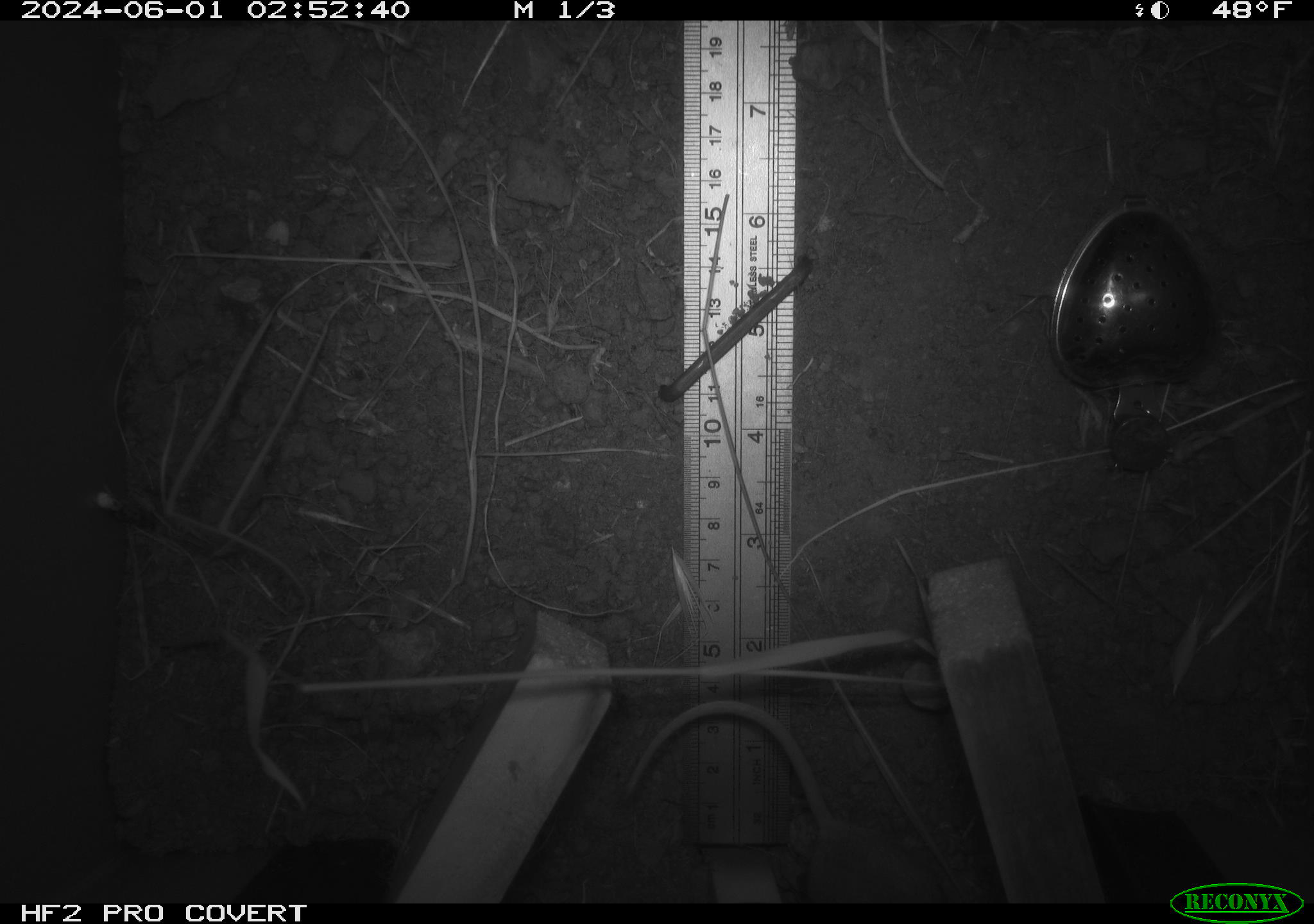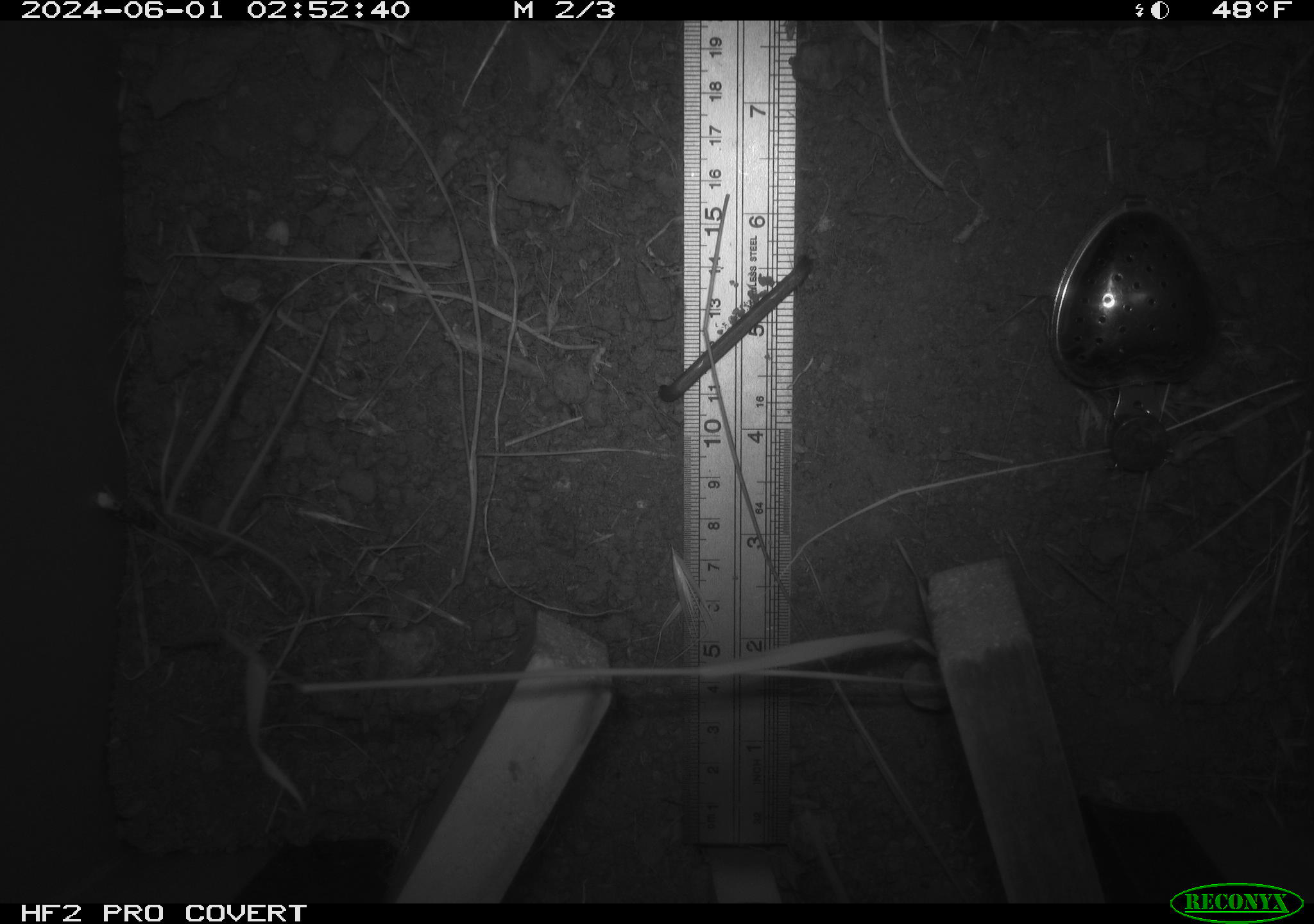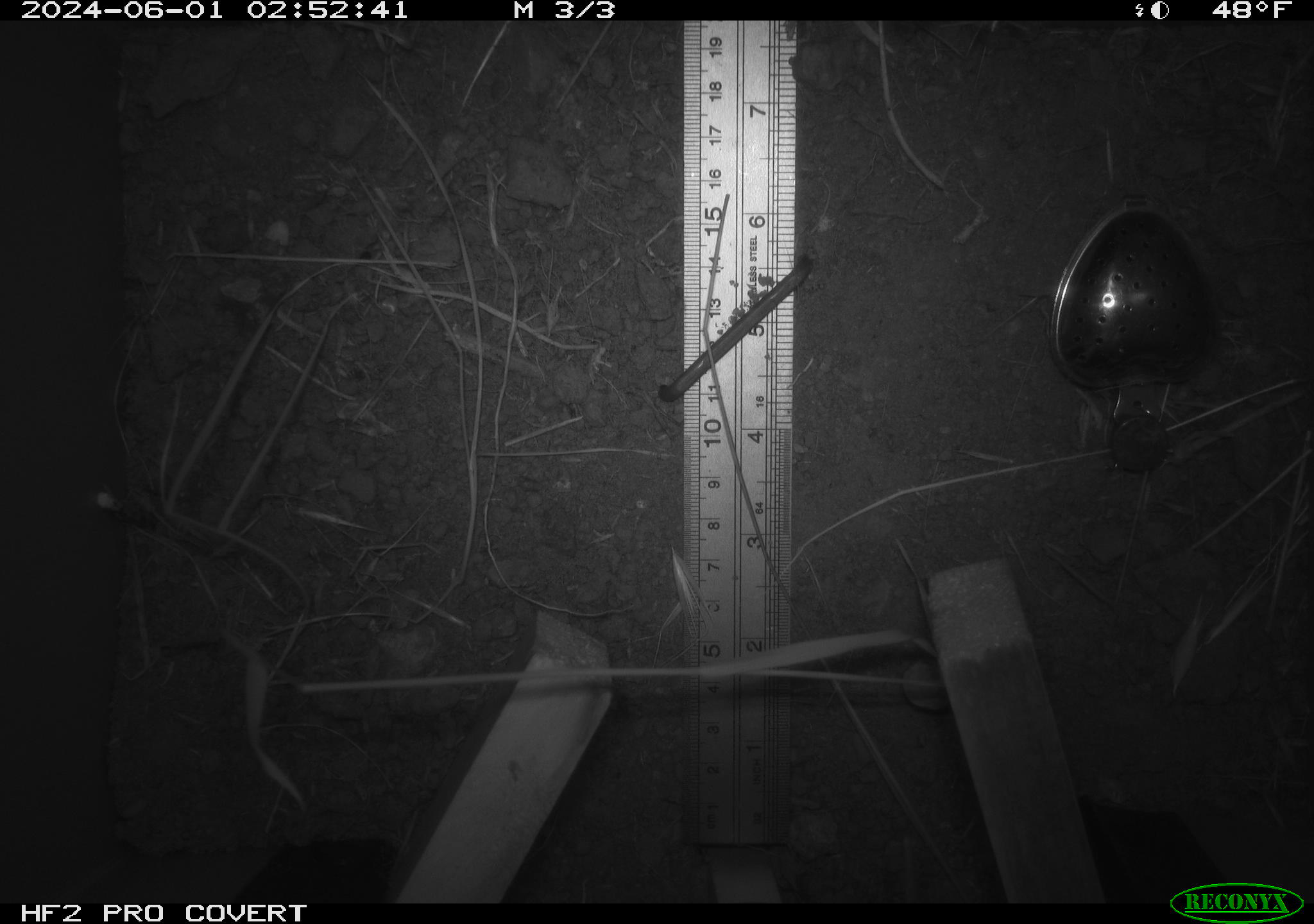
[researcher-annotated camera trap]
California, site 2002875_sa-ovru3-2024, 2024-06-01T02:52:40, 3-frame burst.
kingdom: Animalia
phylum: Chordata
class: Mammalia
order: Rodentia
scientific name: Rodentia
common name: rodent